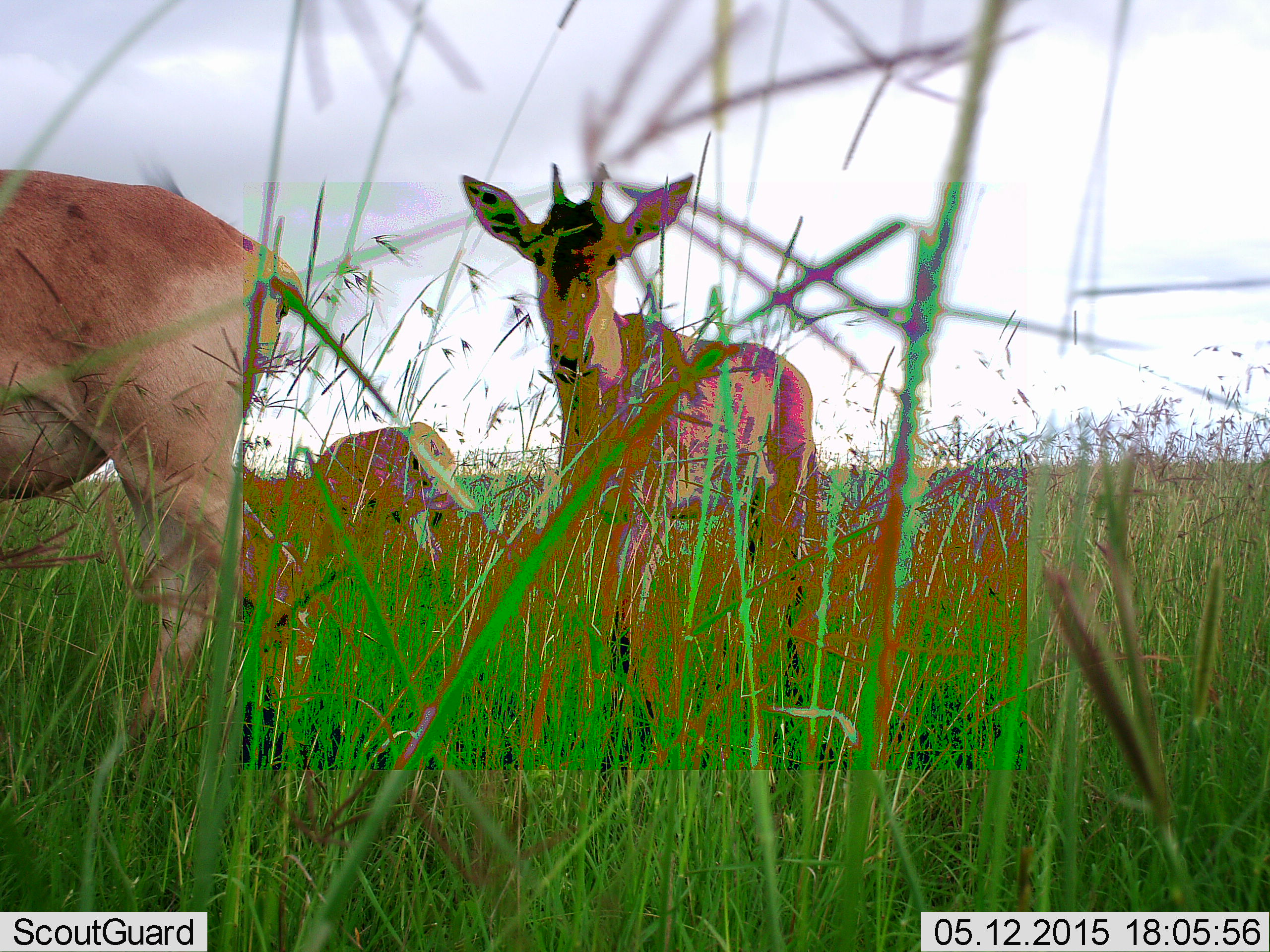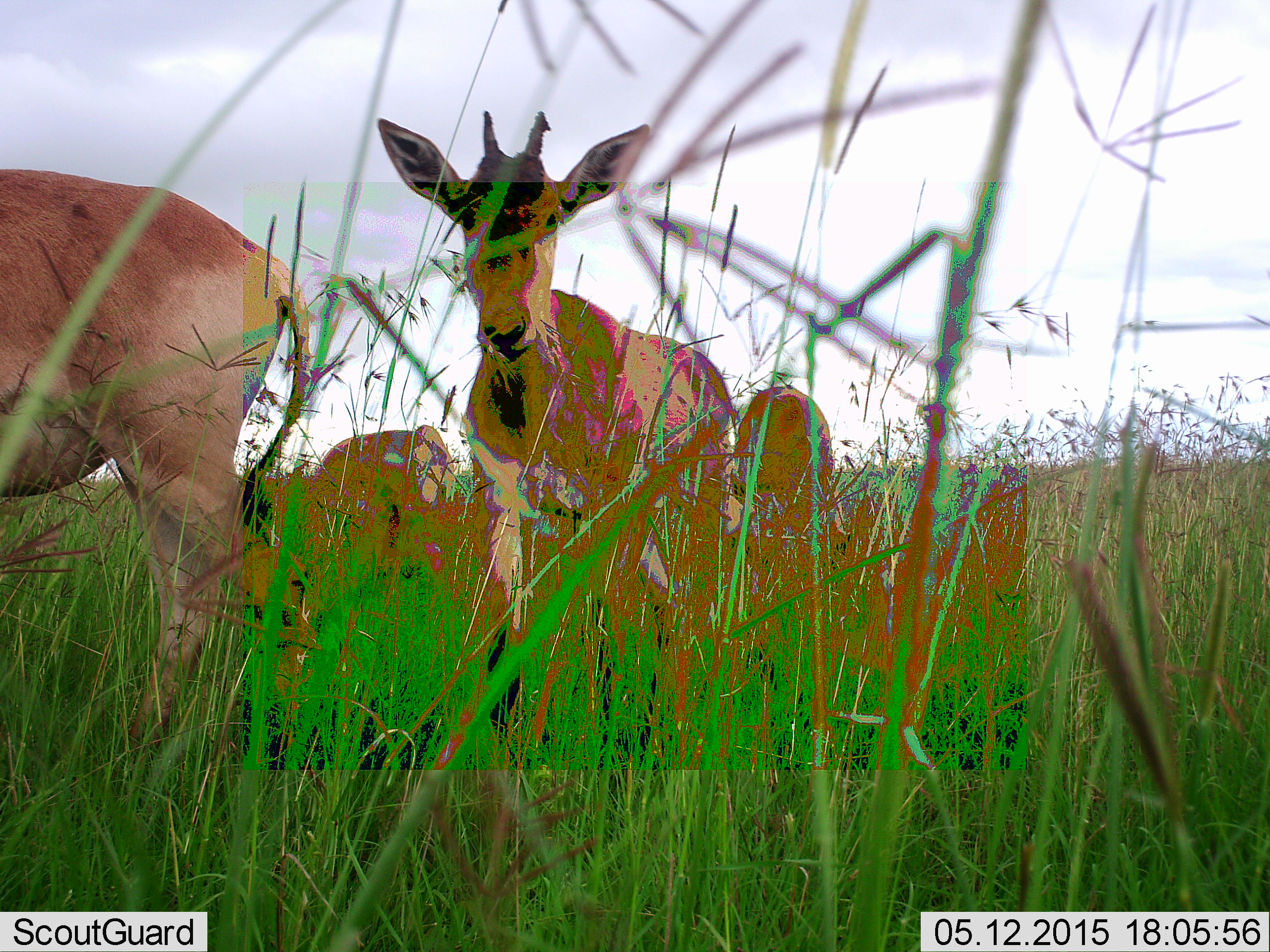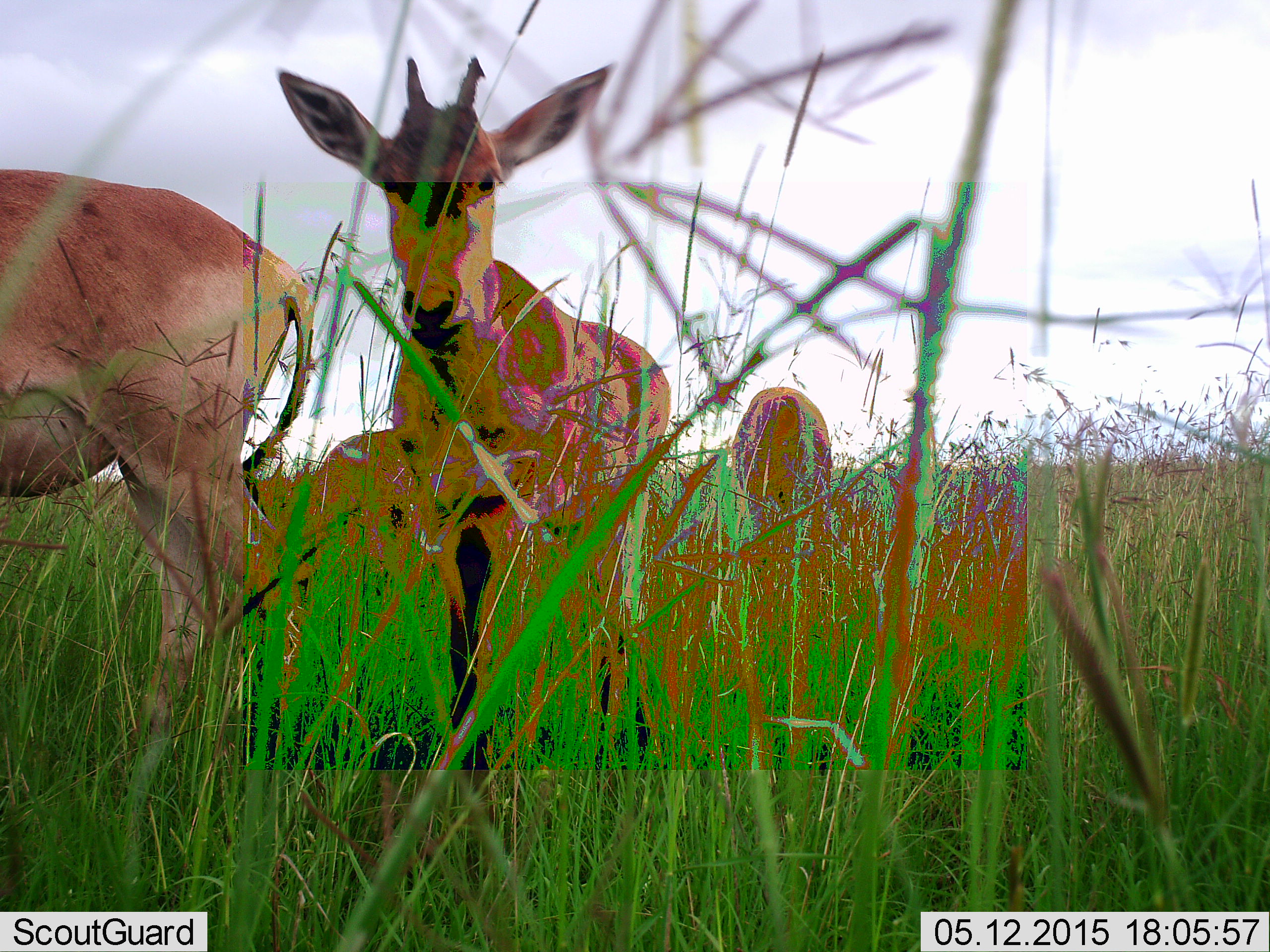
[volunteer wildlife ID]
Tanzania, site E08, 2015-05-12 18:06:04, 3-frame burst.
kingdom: Animalia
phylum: Chordata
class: Mammalia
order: Artiodactyla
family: Bovidae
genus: Nanger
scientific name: Nanger granti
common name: grant's gazelle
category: gazellegrants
Gazellegrants (grant's gazelle) (Nanger granti), count 4. Behavior (volunteer vote fractions): standing 86%, resting 0%, moving 71%, interacting 0%. Young present (vote fraction): 0%. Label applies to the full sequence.